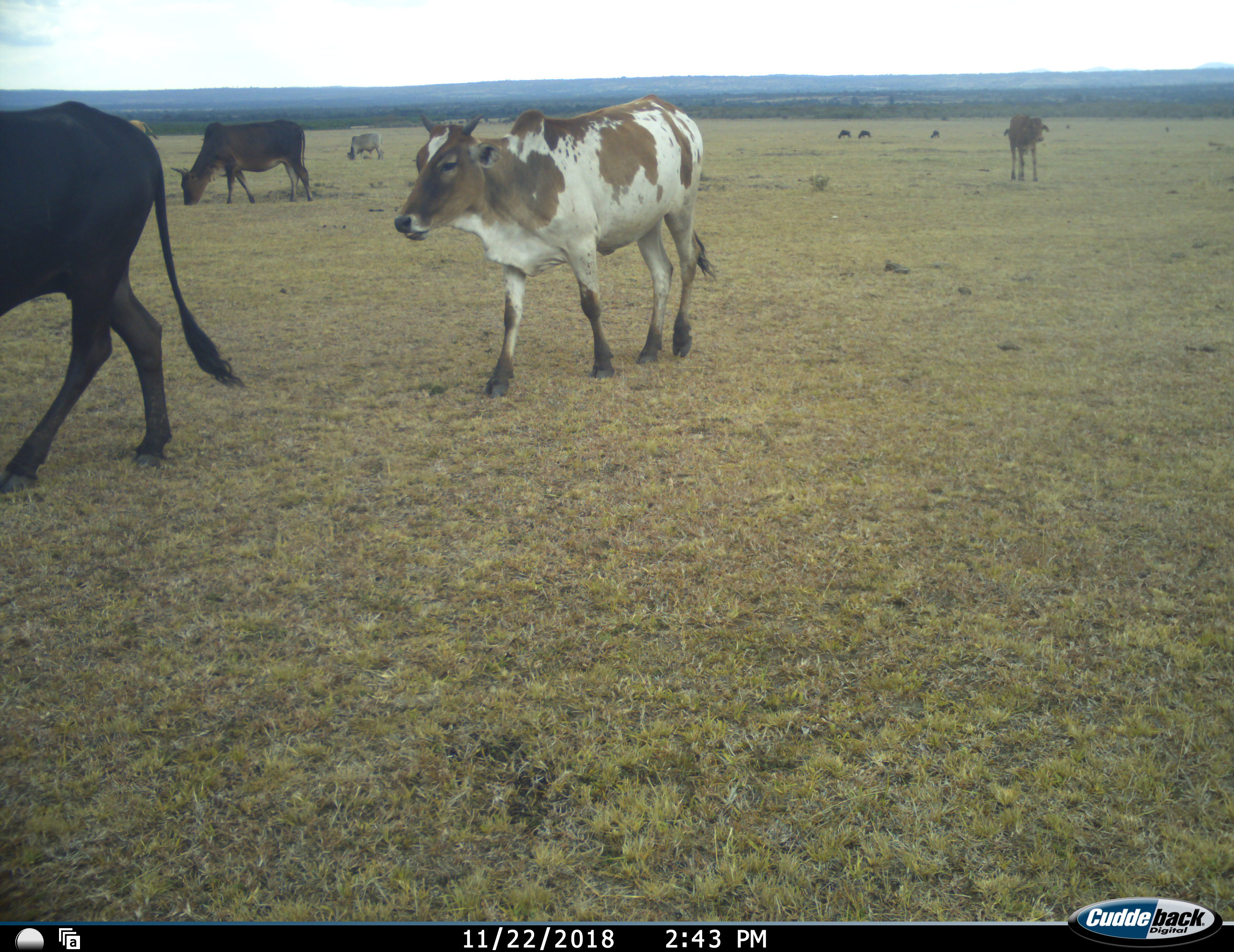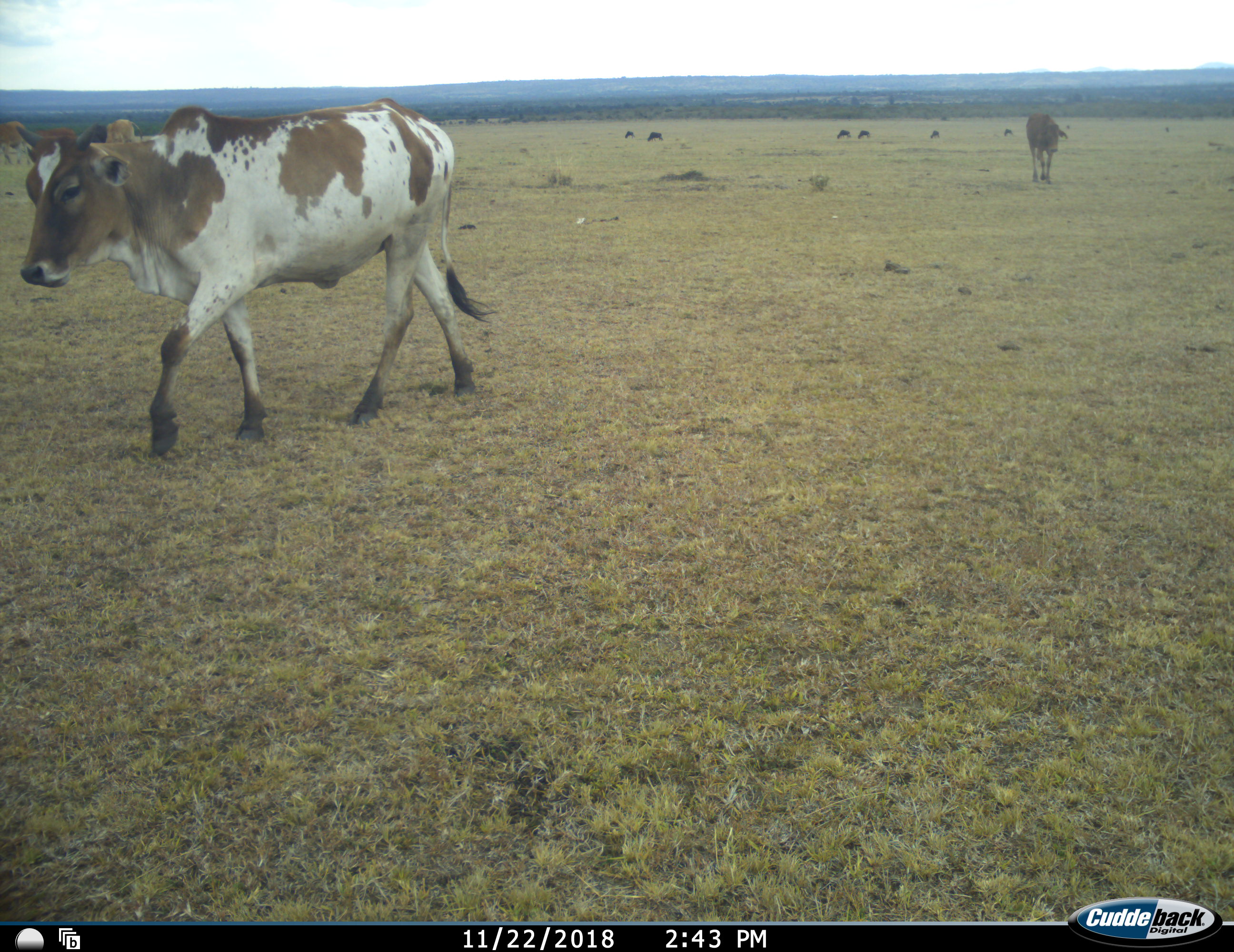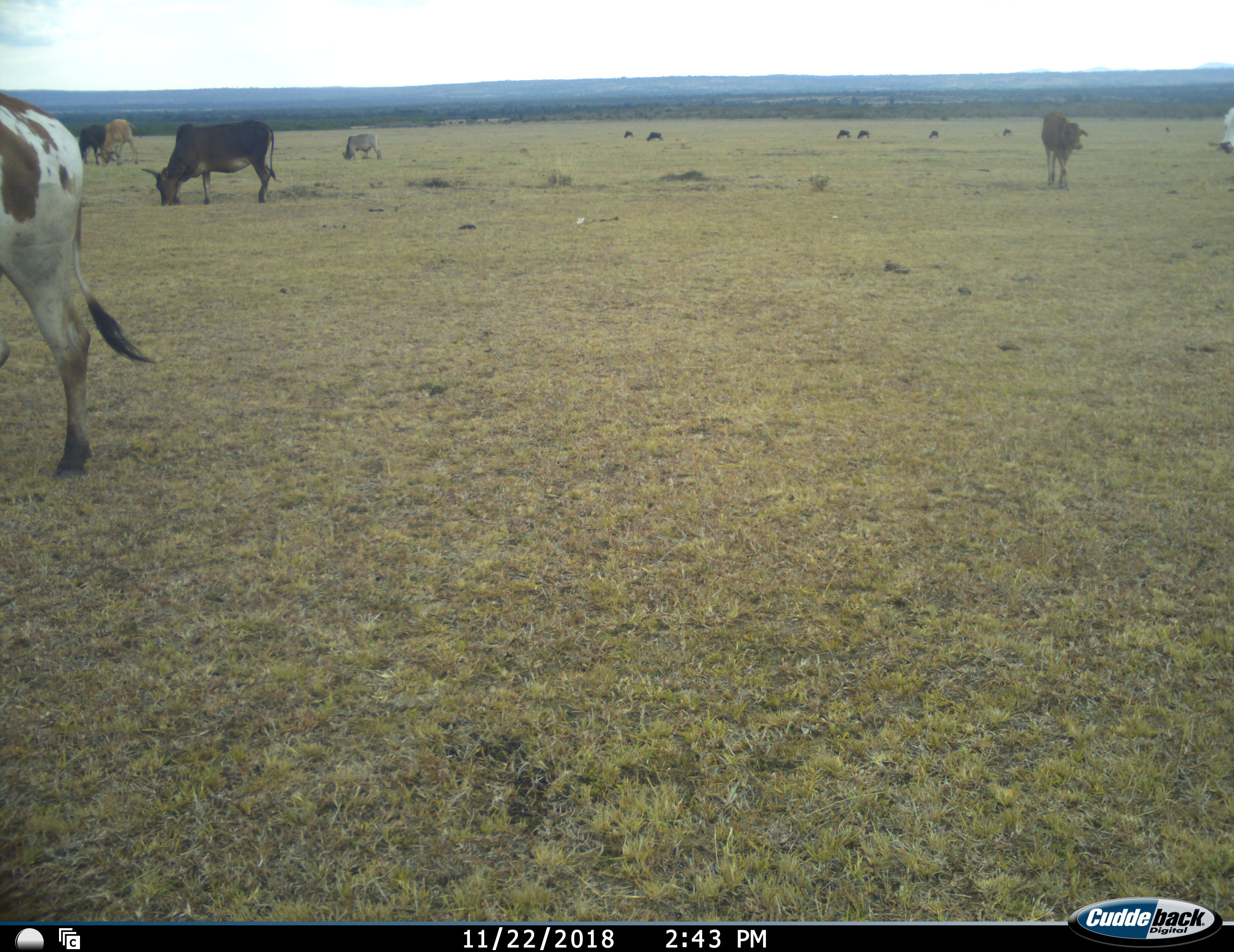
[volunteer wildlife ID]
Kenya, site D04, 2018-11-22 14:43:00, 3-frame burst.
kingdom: Animalia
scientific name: Animalia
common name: animal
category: domesticanimal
Domesticanimal (animal) (Animalia), count 11-50. Behavior (volunteer vote fractions): standing 40%, resting 0%, moving 70%, interacting 0%. Young present (vote fraction): 0%. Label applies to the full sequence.